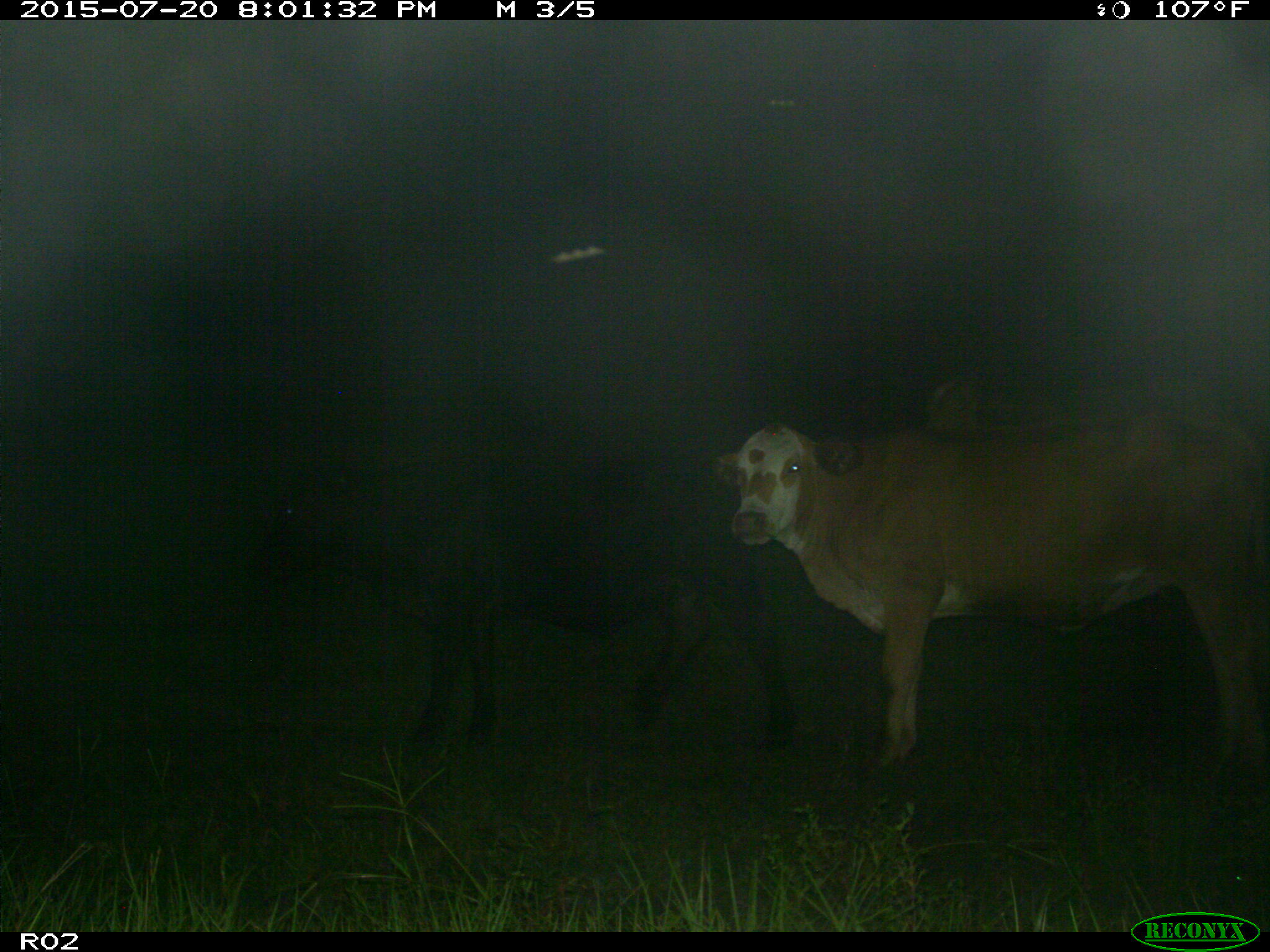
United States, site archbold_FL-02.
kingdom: Animalia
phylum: Chordata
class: Mammalia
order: Artiodactyla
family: Bovidae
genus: Bos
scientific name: Bos taurus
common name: domestic cow